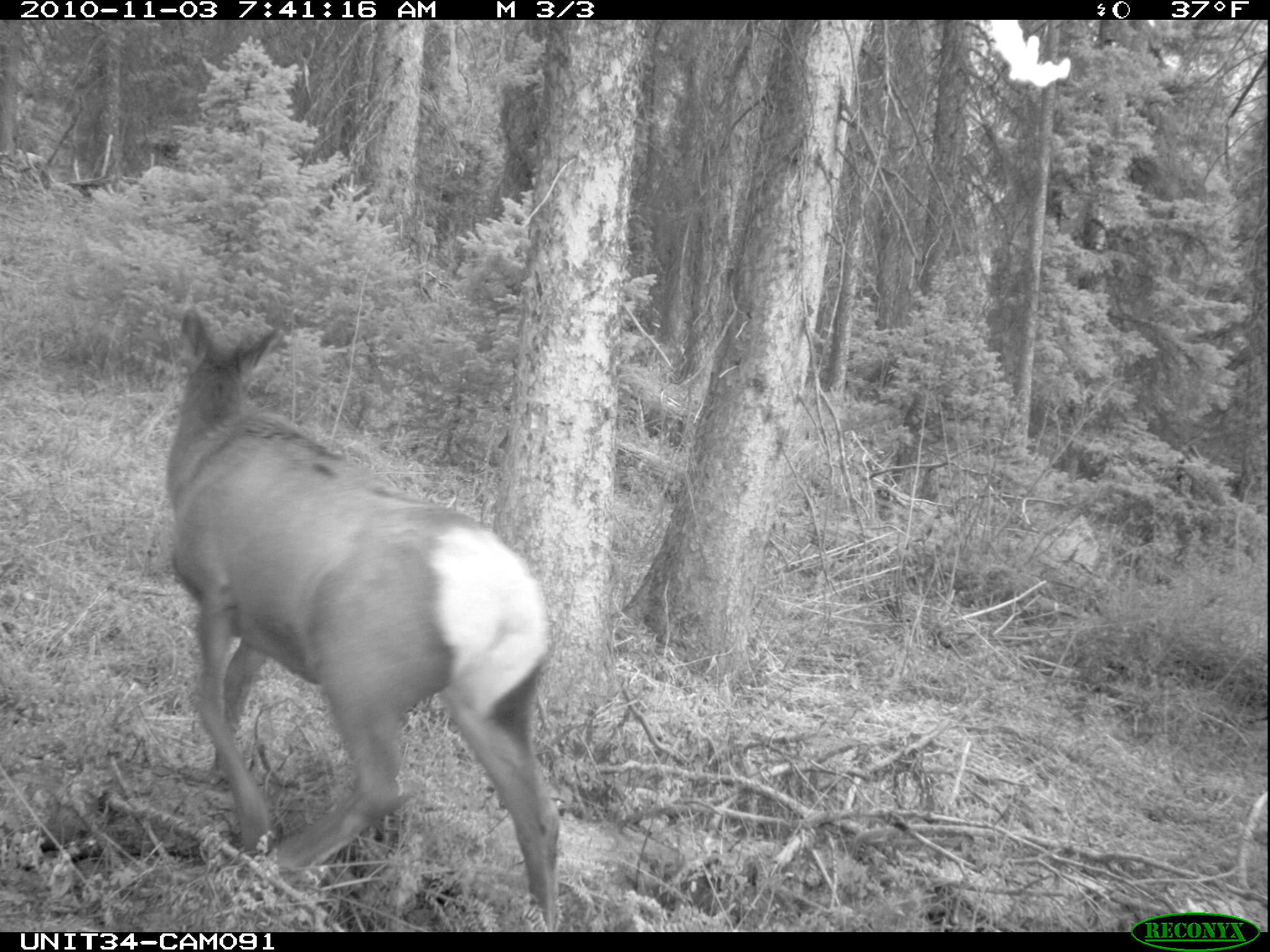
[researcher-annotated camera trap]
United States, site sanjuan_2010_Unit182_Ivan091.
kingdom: Animalia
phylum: Chordata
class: Mammalia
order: Artiodactyla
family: Cervidae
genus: Cervus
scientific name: Cervus elaphus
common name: red deer